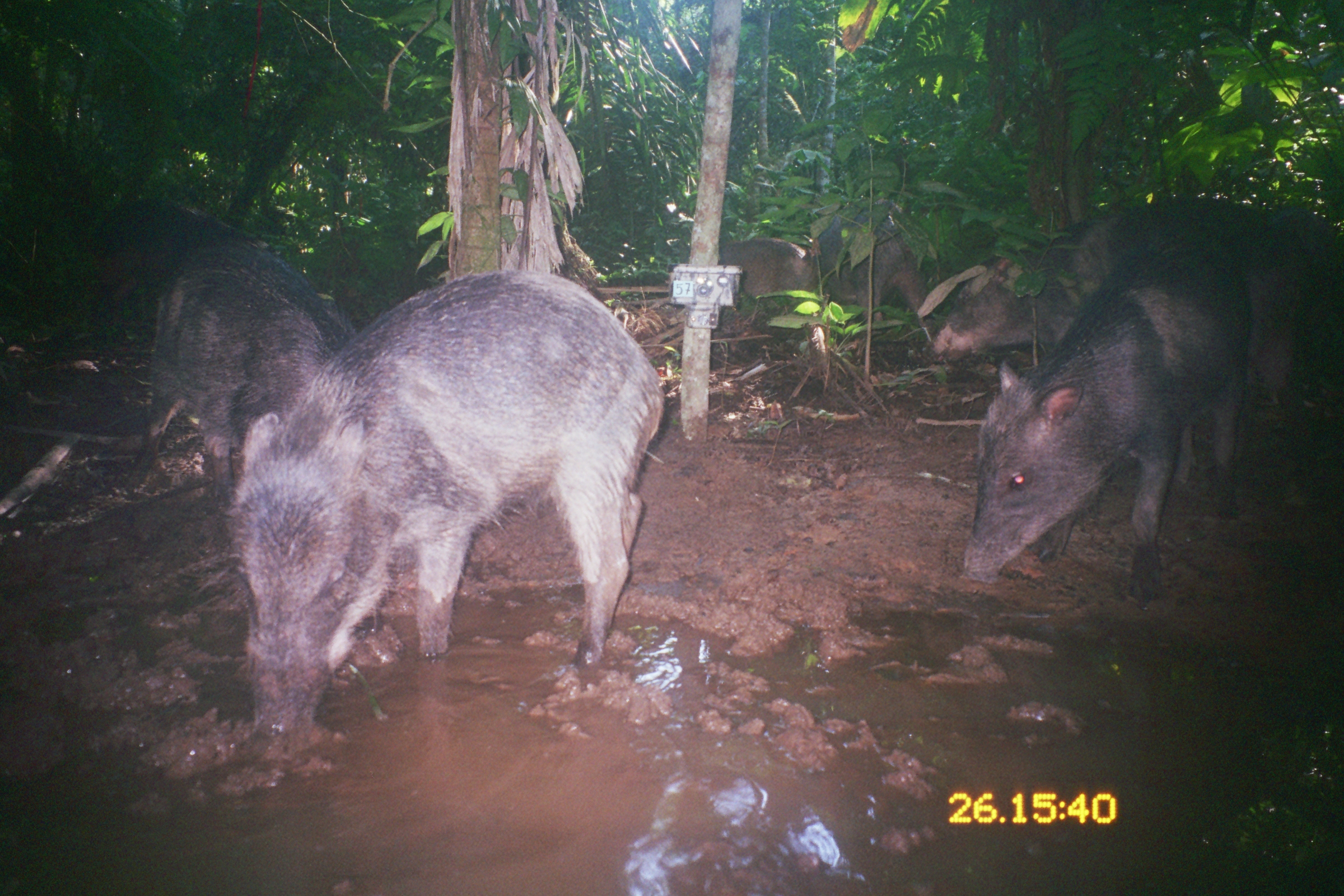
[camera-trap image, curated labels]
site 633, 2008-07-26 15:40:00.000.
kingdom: Animalia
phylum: Chordata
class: Mammalia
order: Artiodactyla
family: Tayassuidae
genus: Tayassu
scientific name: Tayassu pecari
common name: white-lipped peccary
Tayassu pecari (white-lipped peccary).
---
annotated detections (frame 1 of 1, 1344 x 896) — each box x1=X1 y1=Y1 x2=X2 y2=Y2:
tayassu pecari: x1=228 y1=268 x2=664 y2=743; x1=960 y1=232 x2=1251 y2=604; x1=936 y1=193 x2=1331 y2=397; x1=135 y1=238 x2=348 y2=494; x1=815 y1=202 x2=928 y2=329; x1=91 y1=197 x2=210 y2=309; x1=715 y1=234 x2=824 y2=303